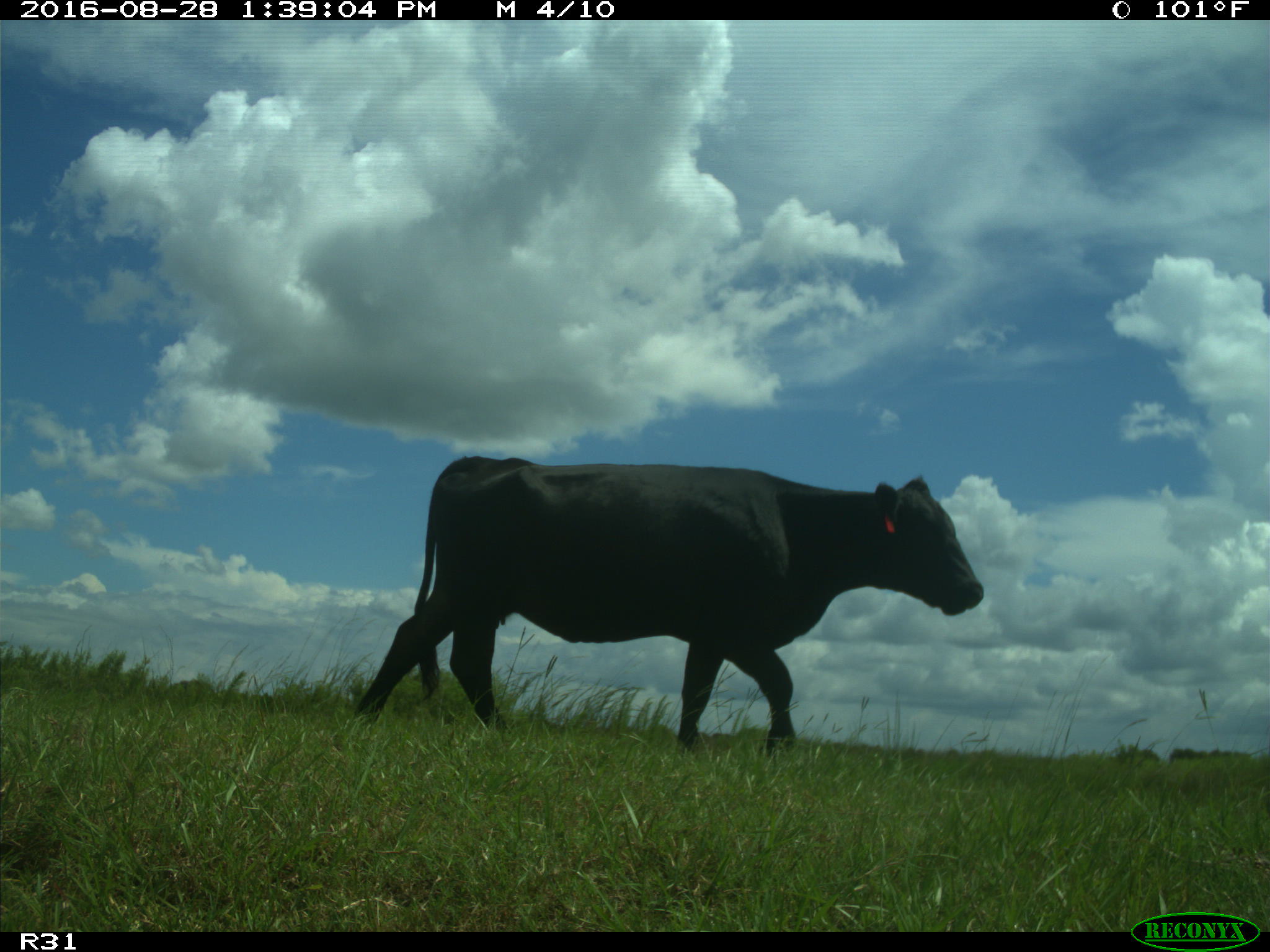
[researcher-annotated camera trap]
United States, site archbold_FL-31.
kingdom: Animalia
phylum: Chordata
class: Mammalia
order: Artiodactyla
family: Bovidae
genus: Bos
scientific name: Bos taurus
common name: domestic cow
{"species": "Bos taurus (domestic cow)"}